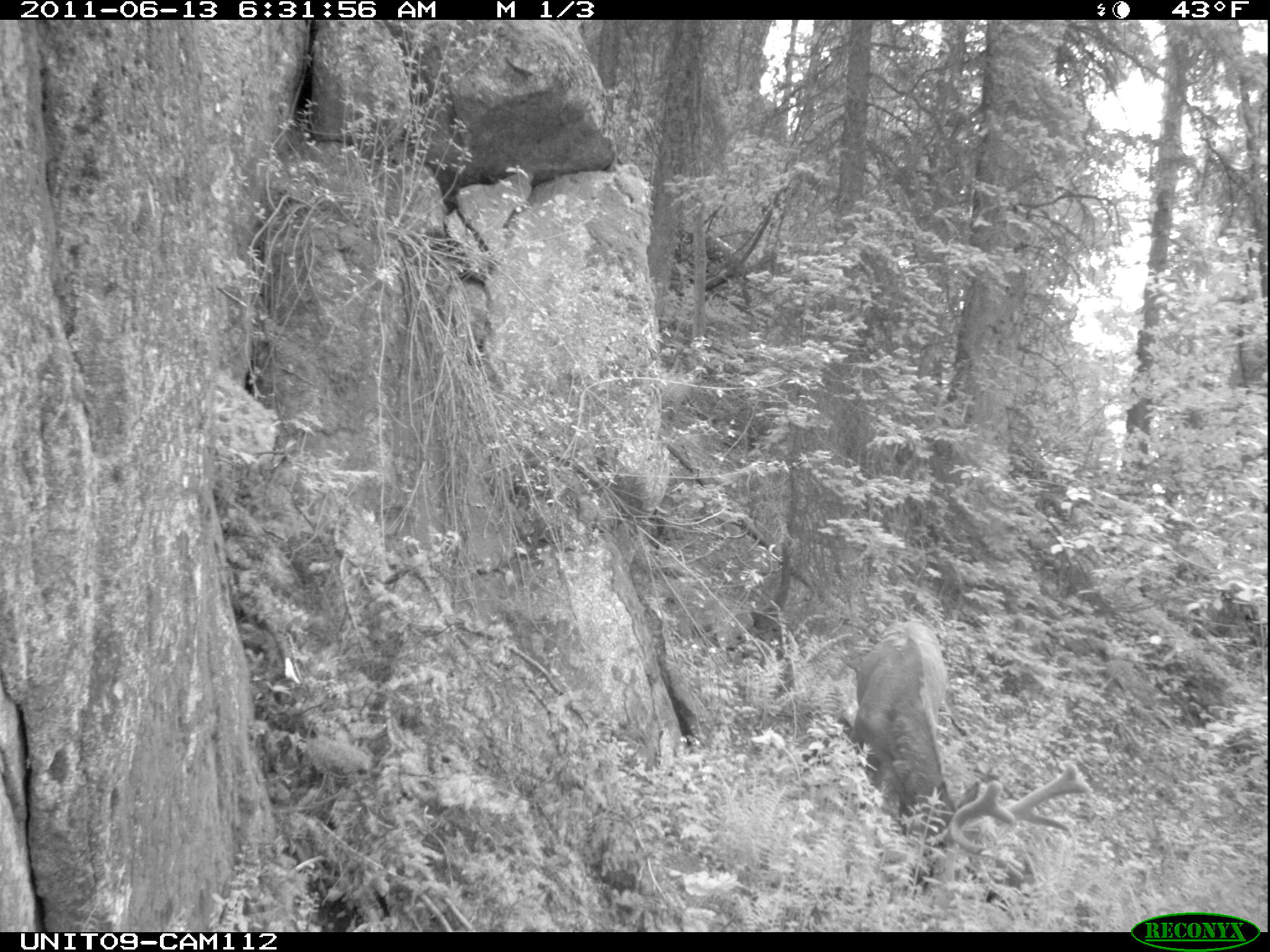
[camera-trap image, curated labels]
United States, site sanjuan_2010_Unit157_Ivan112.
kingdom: Animalia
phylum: Chordata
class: Mammalia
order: Artiodactyla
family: Cervidae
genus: Cervus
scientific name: Cervus elaphus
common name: red deer